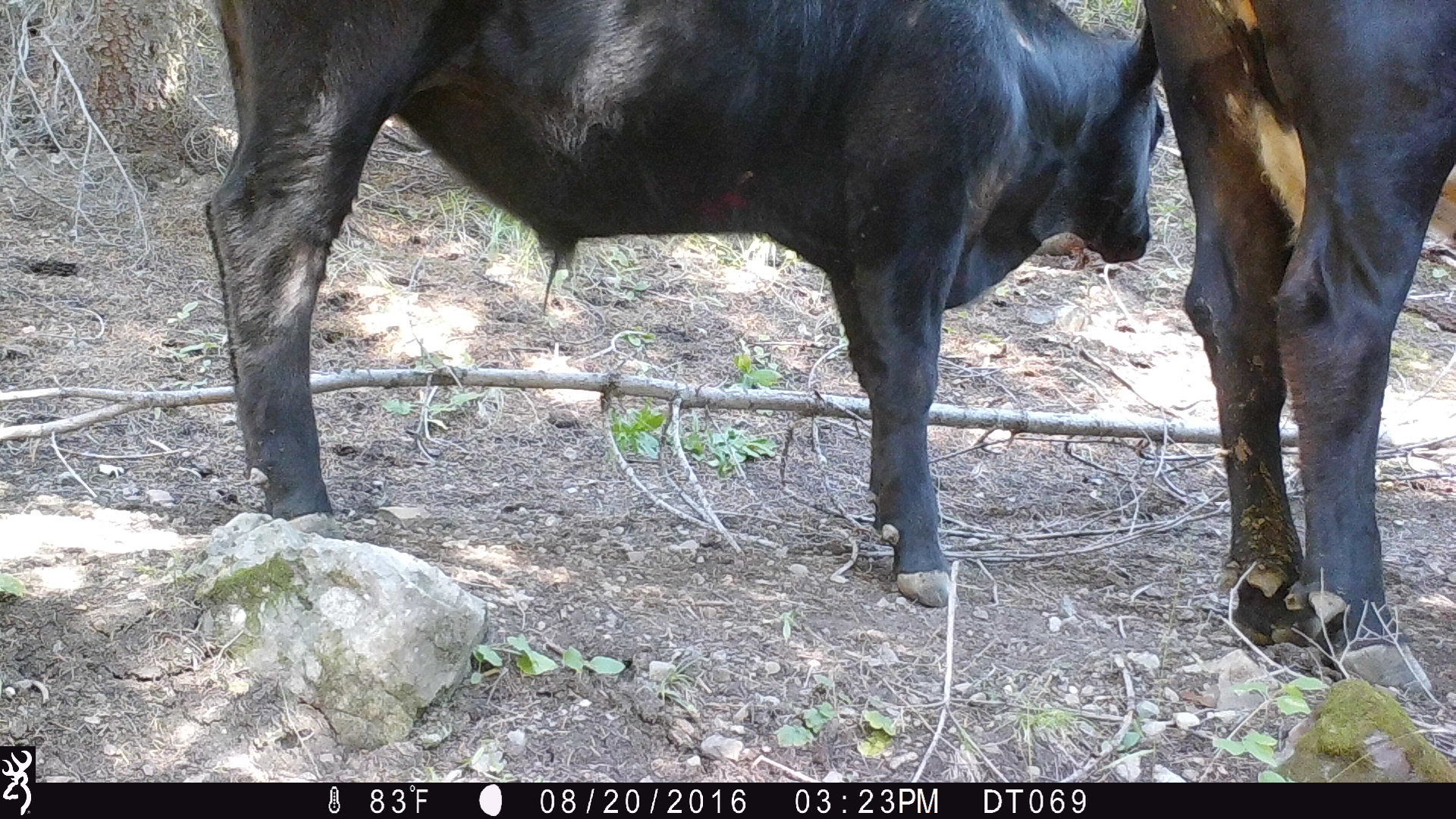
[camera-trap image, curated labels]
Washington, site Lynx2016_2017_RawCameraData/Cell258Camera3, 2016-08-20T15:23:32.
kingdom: Animalia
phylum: Chordata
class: Mammalia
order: Artiodactyla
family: Bovidae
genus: Bos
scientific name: Bos taurus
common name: domestic cattle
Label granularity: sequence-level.